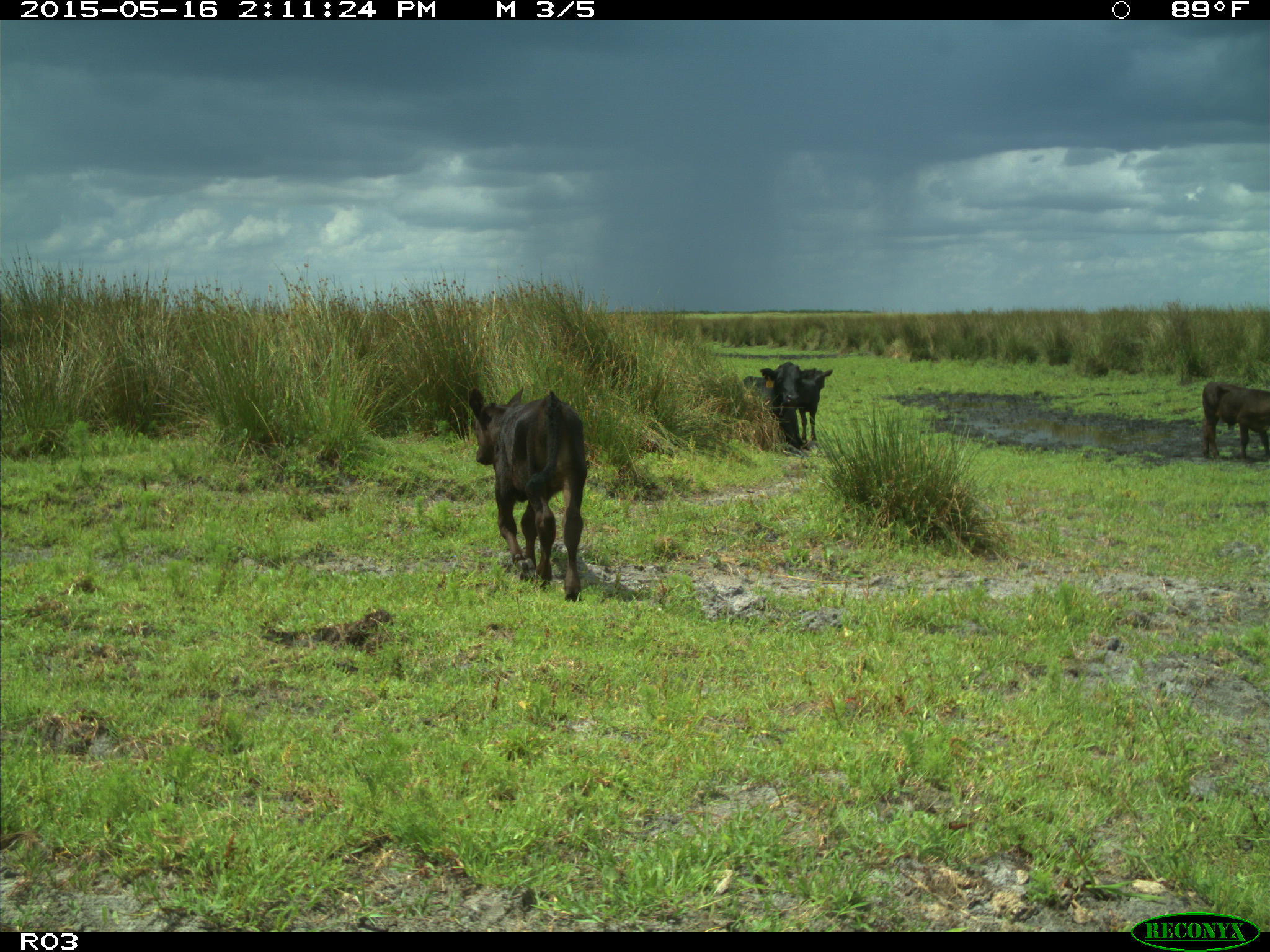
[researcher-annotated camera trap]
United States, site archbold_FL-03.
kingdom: Animalia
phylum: Chordata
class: Mammalia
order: Artiodactyla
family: Bovidae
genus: Bos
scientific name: Bos taurus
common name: domestic cow